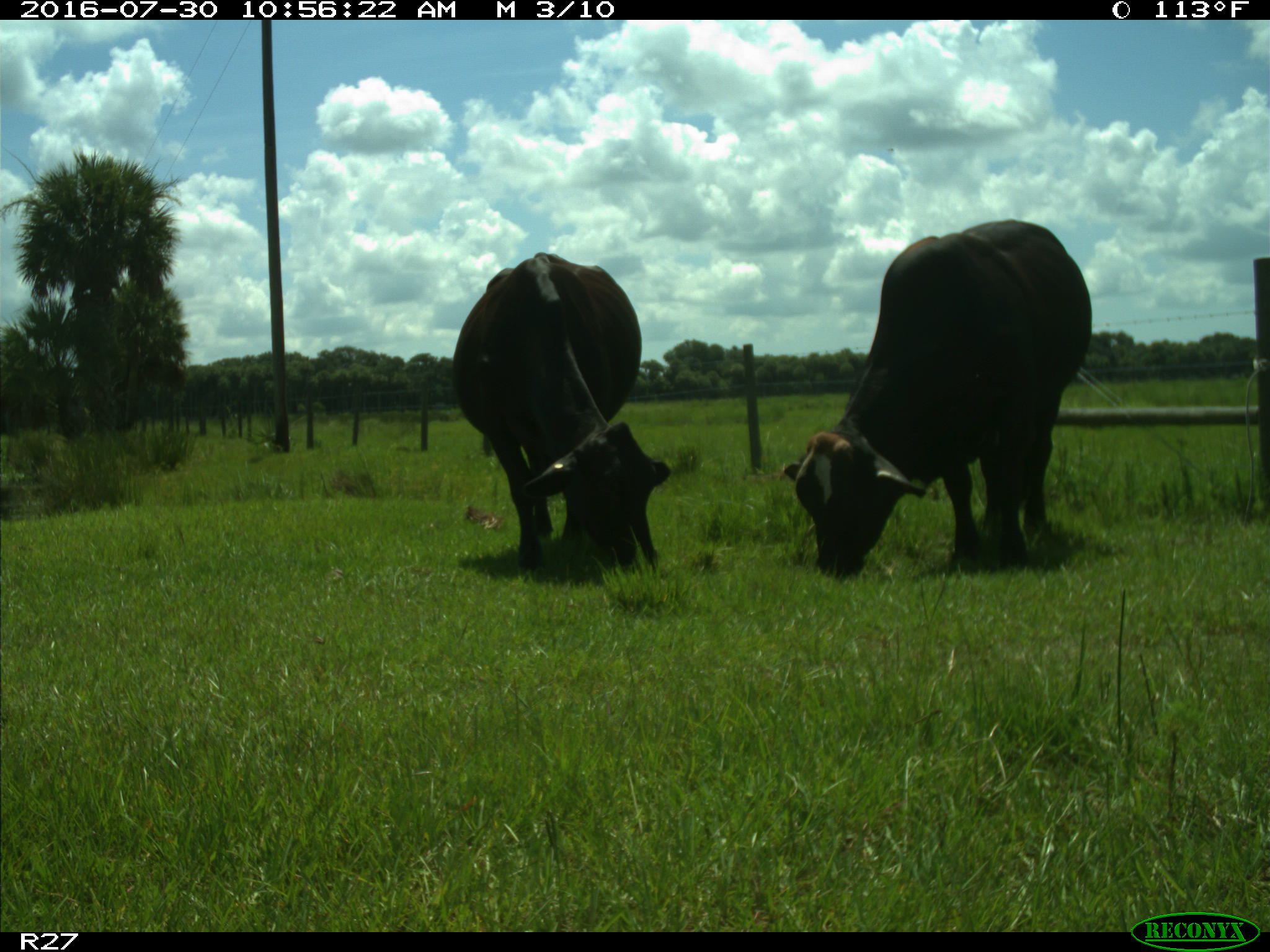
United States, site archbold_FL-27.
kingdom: Animalia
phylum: Chordata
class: Mammalia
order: Artiodactyla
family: Bovidae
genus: Bos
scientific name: Bos taurus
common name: domestic cow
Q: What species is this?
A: Bos taurus (domestic cow).